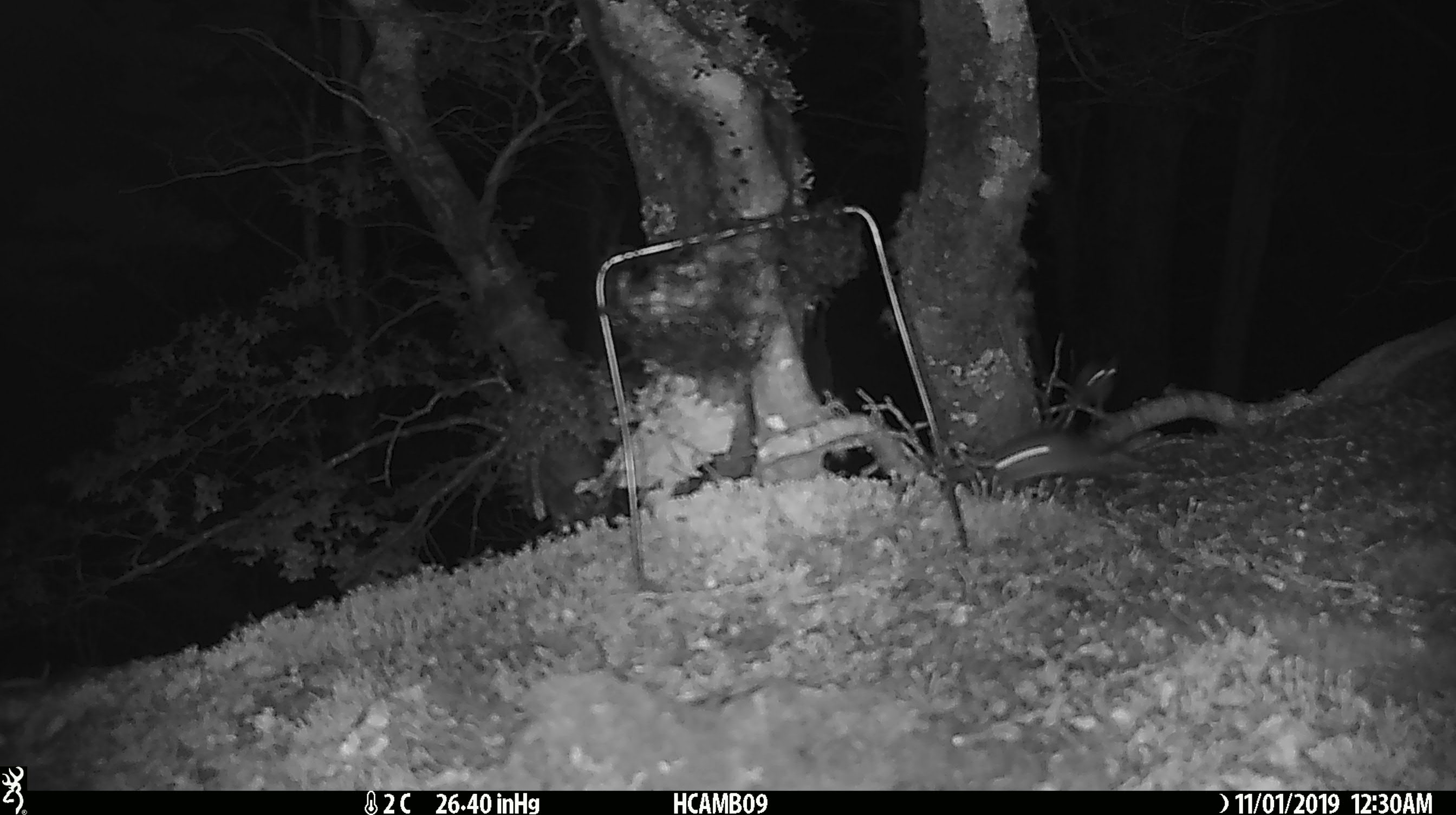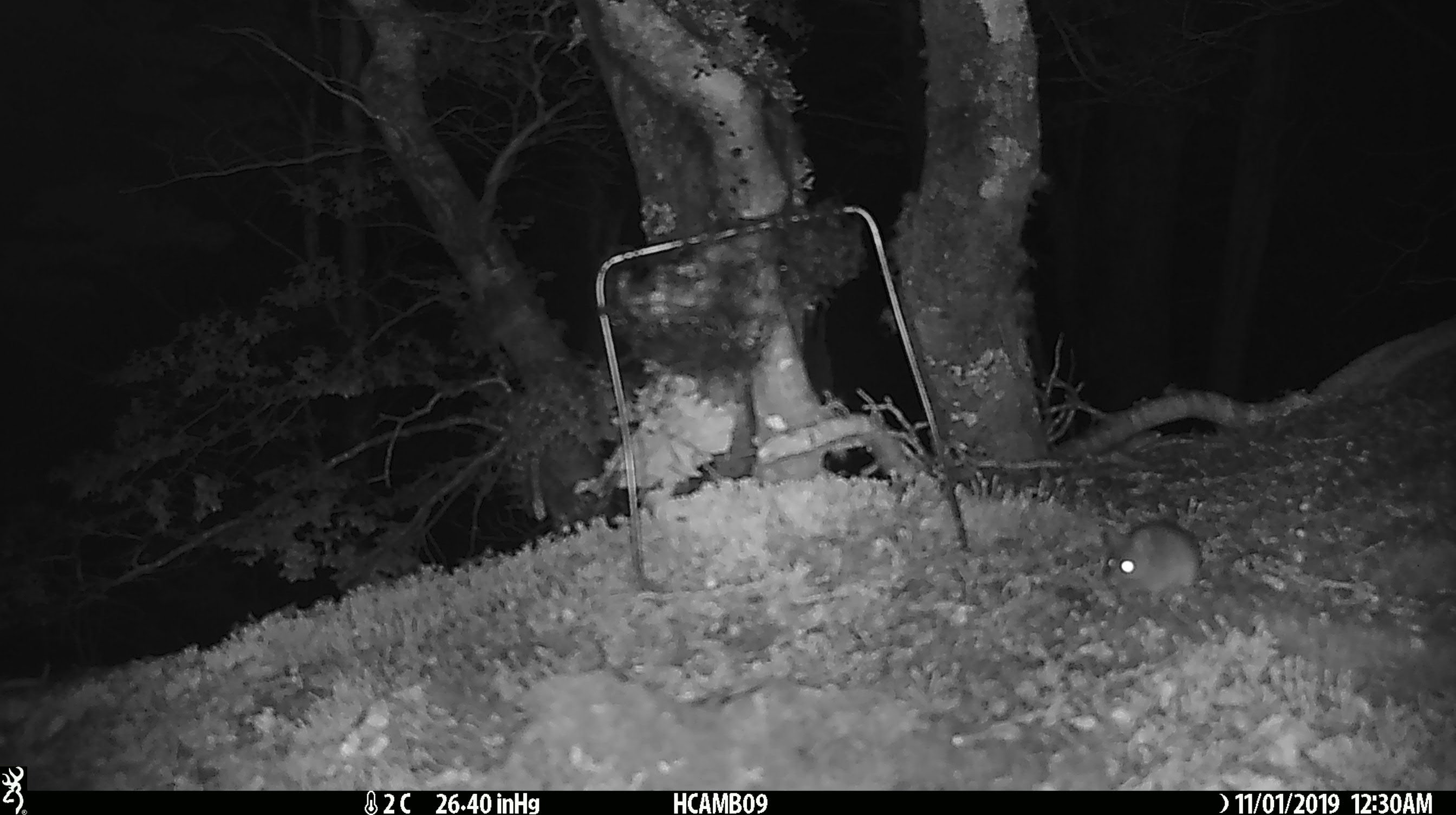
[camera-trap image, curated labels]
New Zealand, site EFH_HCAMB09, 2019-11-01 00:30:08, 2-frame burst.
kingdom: Animalia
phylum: Chordata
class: Mammalia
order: Rodentia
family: Muridae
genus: Mus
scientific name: Mus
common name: mouse